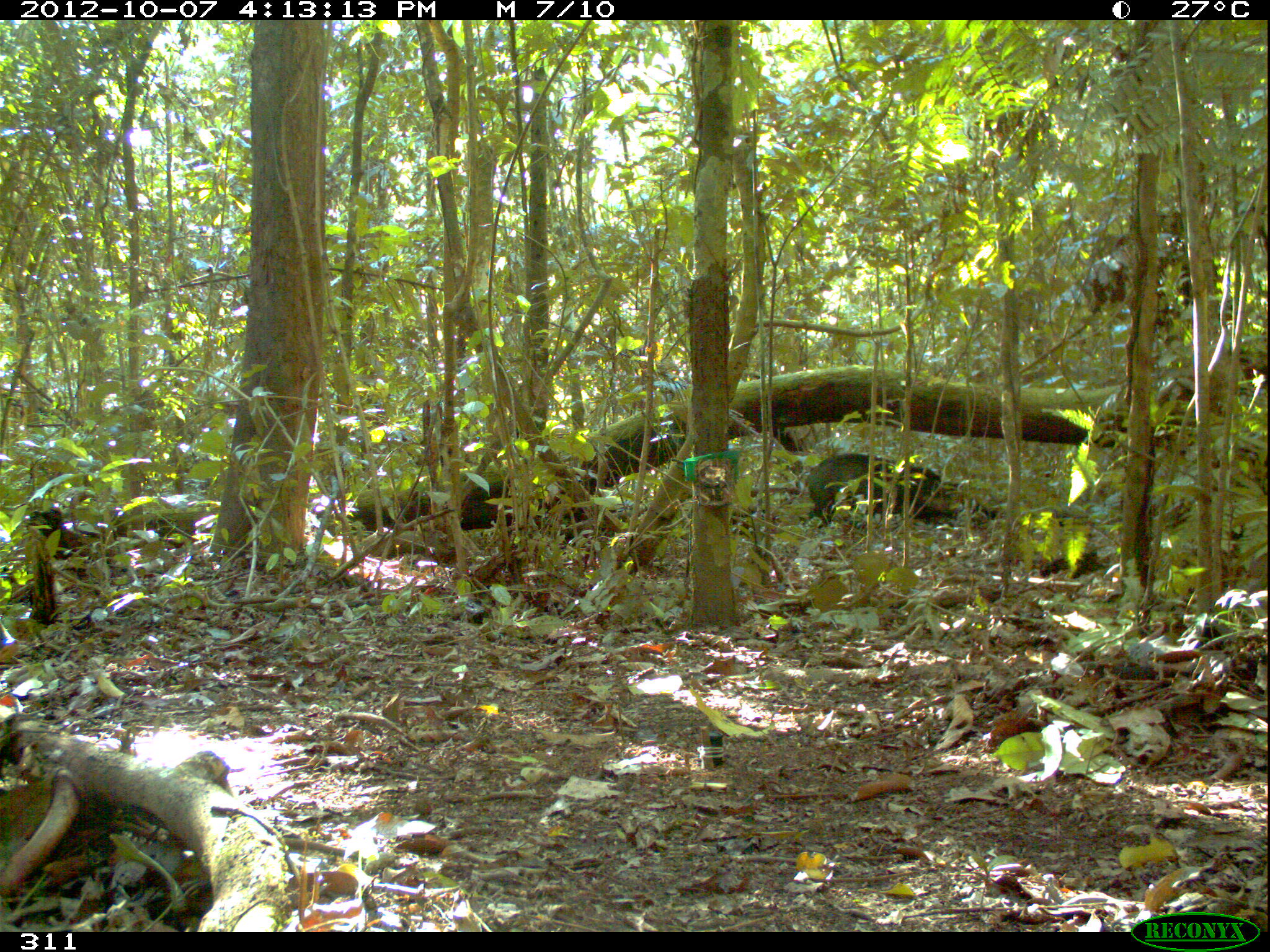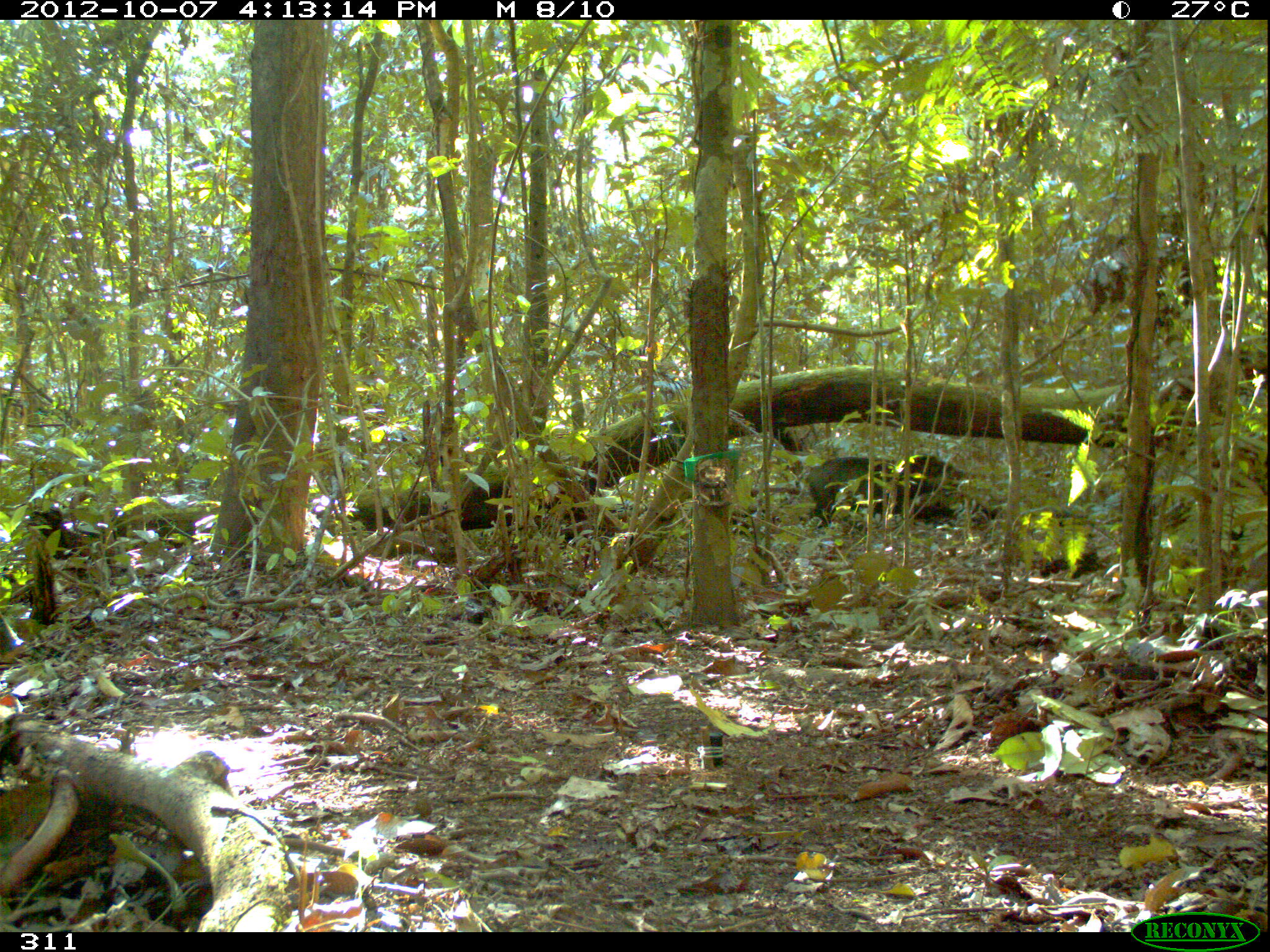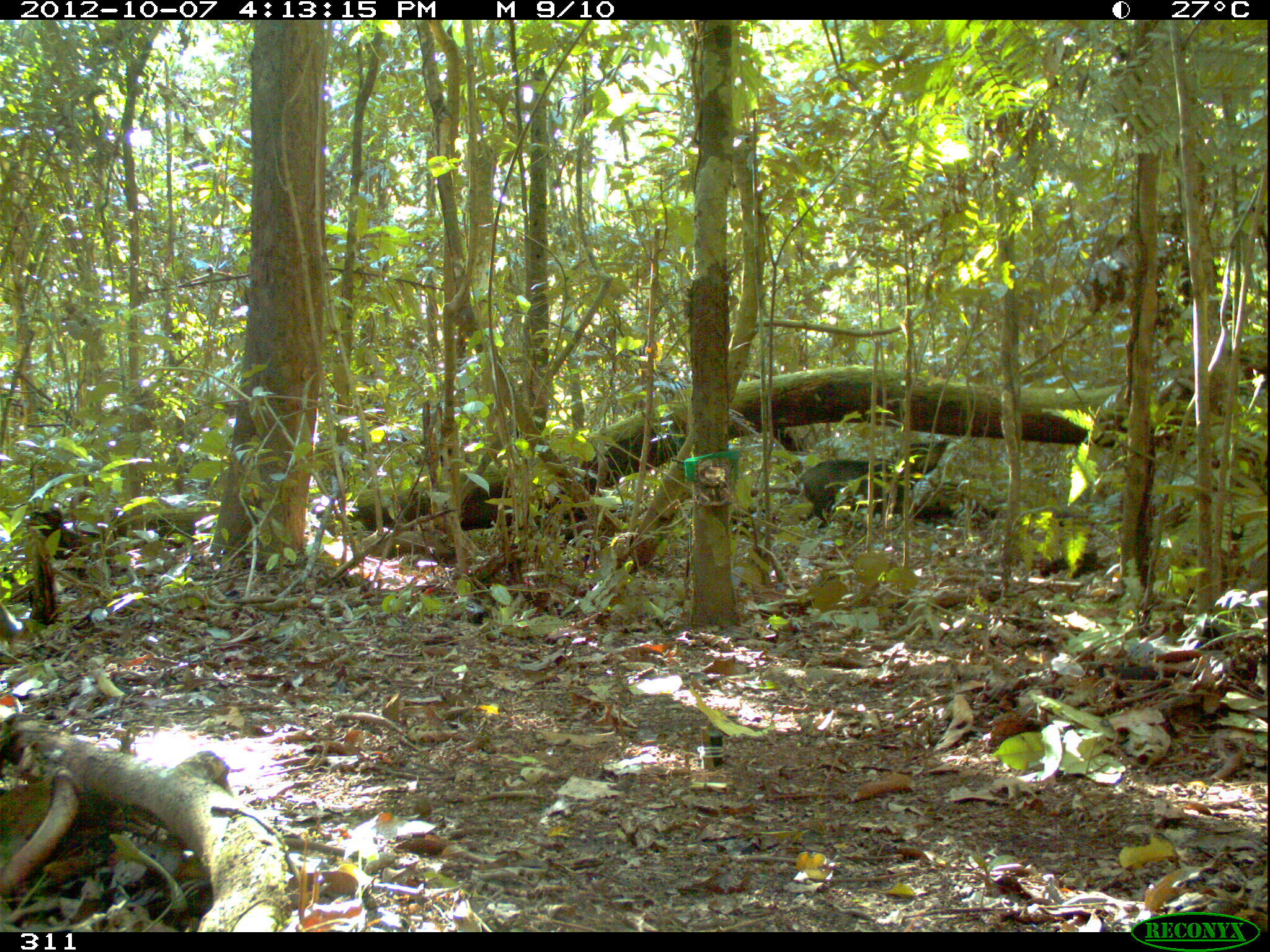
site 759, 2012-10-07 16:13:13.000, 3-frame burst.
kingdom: Animalia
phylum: Chordata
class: Mammalia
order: Artiodactyla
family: Tayassuidae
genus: Tayassu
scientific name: Tayassu pecari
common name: white-lipped peccary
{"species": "Tayassu pecari (white-lipped peccary)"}